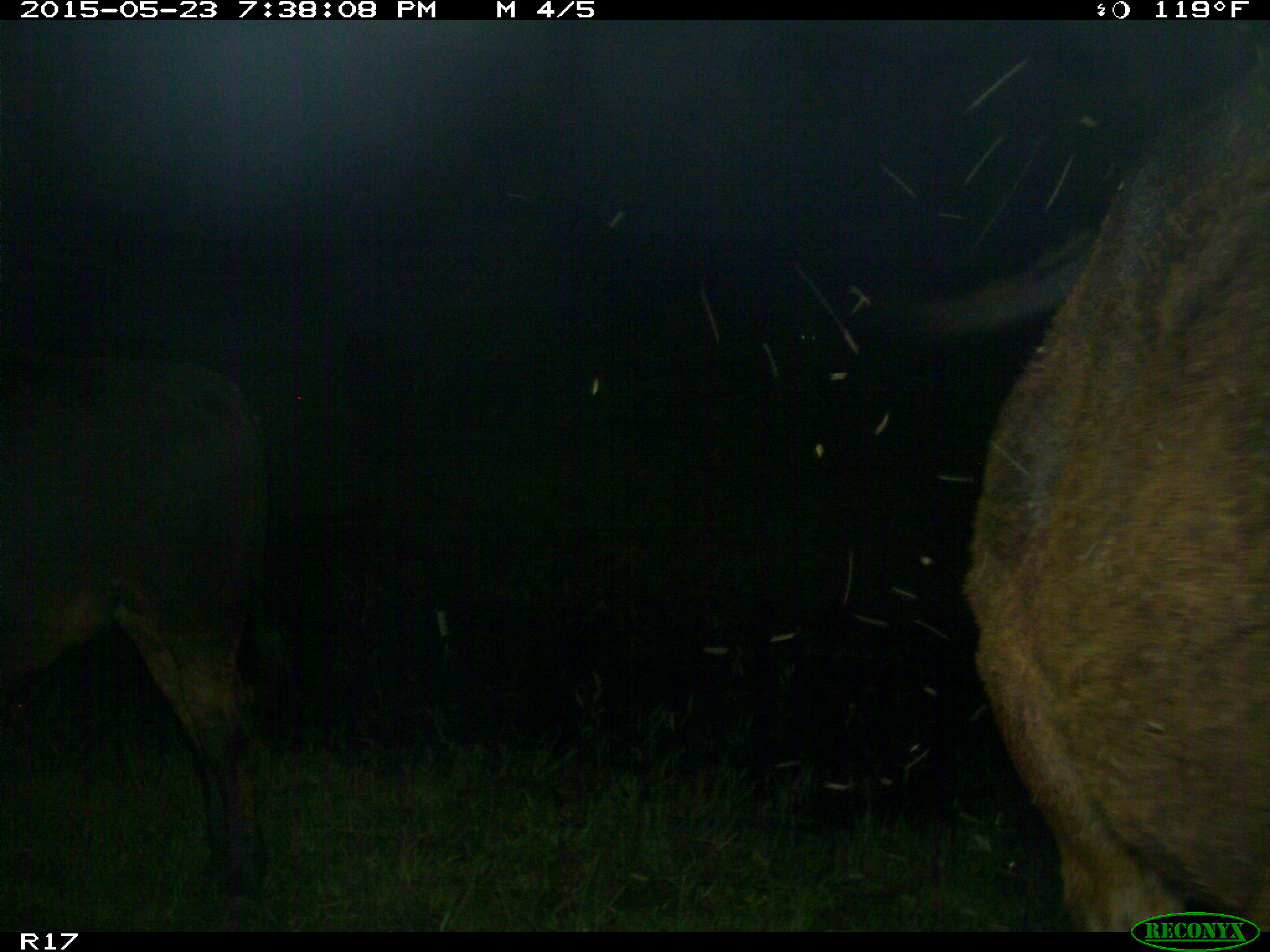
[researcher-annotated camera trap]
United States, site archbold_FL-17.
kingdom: Animalia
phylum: Chordata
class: Mammalia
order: Artiodactyla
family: Bovidae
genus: Bos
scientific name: Bos taurus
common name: domestic cow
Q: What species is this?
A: Bos taurus (domestic cow).